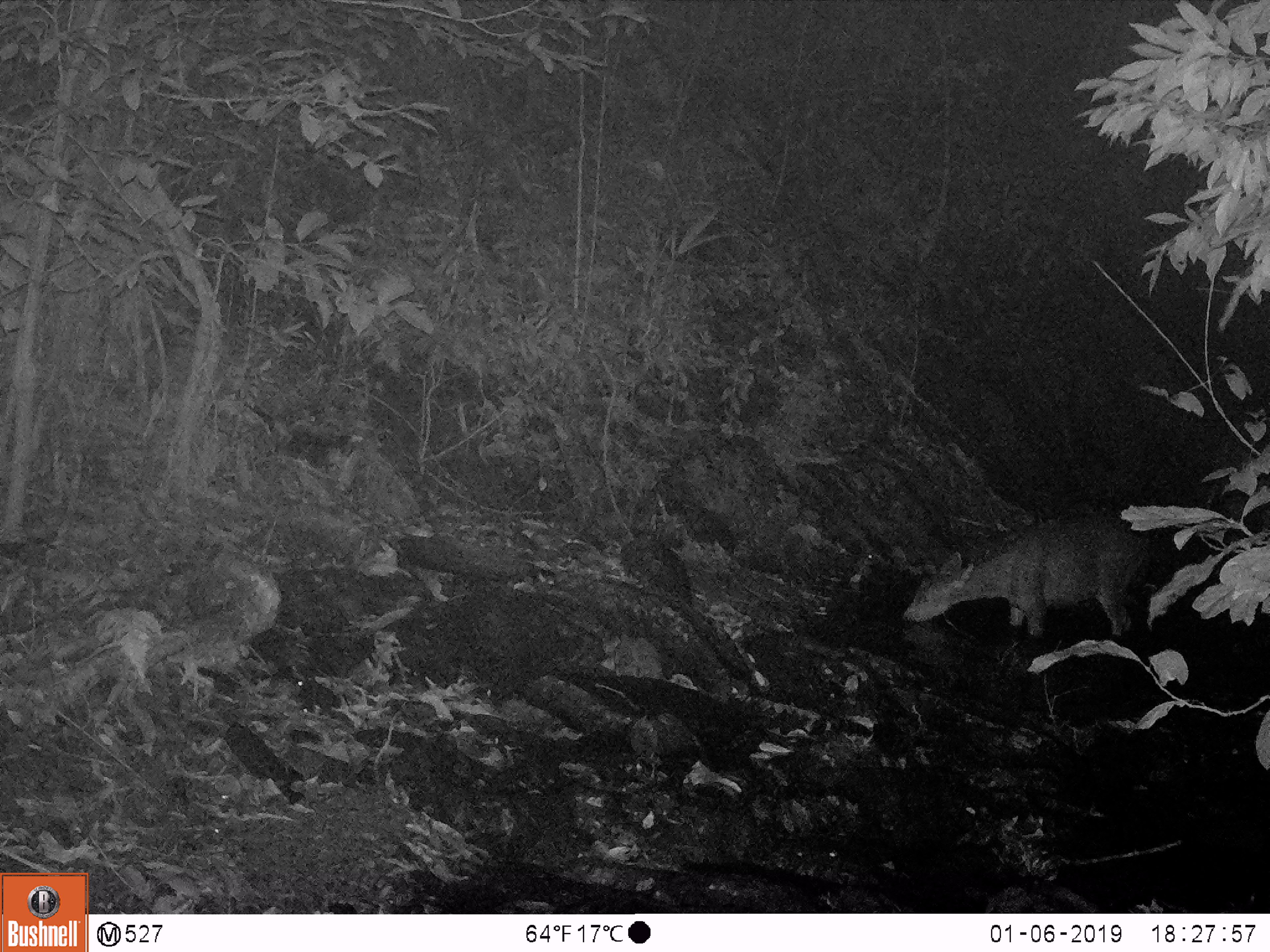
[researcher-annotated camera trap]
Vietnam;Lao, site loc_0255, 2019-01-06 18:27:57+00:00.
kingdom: Animalia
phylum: Chordata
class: Mammalia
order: Artiodactyla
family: Cervidae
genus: Rusa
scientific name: Rusa unicolor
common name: sambar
Sambar (Rusa unicolor). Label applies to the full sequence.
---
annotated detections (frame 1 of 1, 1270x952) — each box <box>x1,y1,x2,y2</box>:
sambar: <box>902,511,1152,639</box>